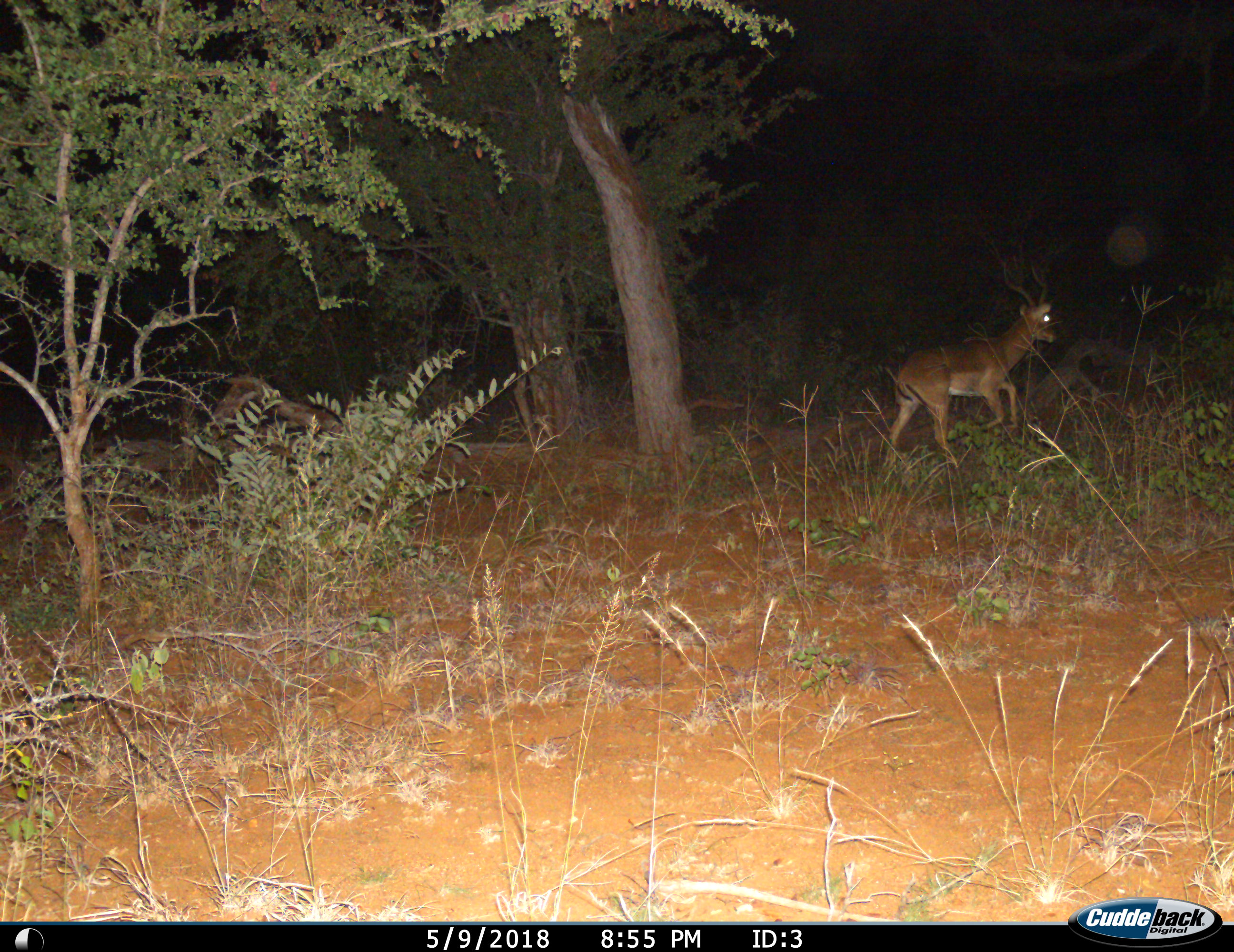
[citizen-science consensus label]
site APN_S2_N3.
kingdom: Animalia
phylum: Chordata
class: Mammalia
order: Artiodactyla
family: Bovidae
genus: Aepyceros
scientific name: Aepyceros melampus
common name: impala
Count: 1.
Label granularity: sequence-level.